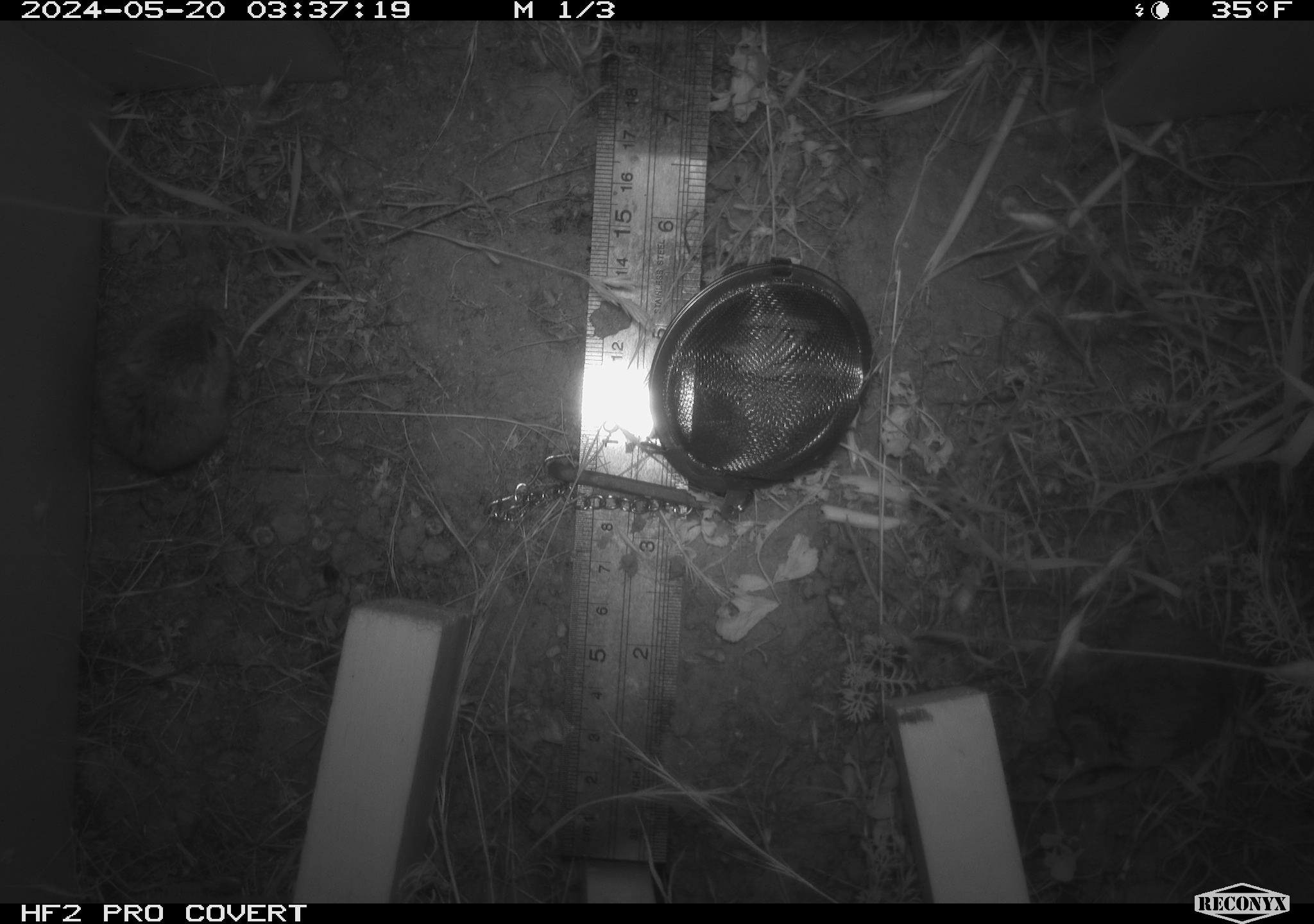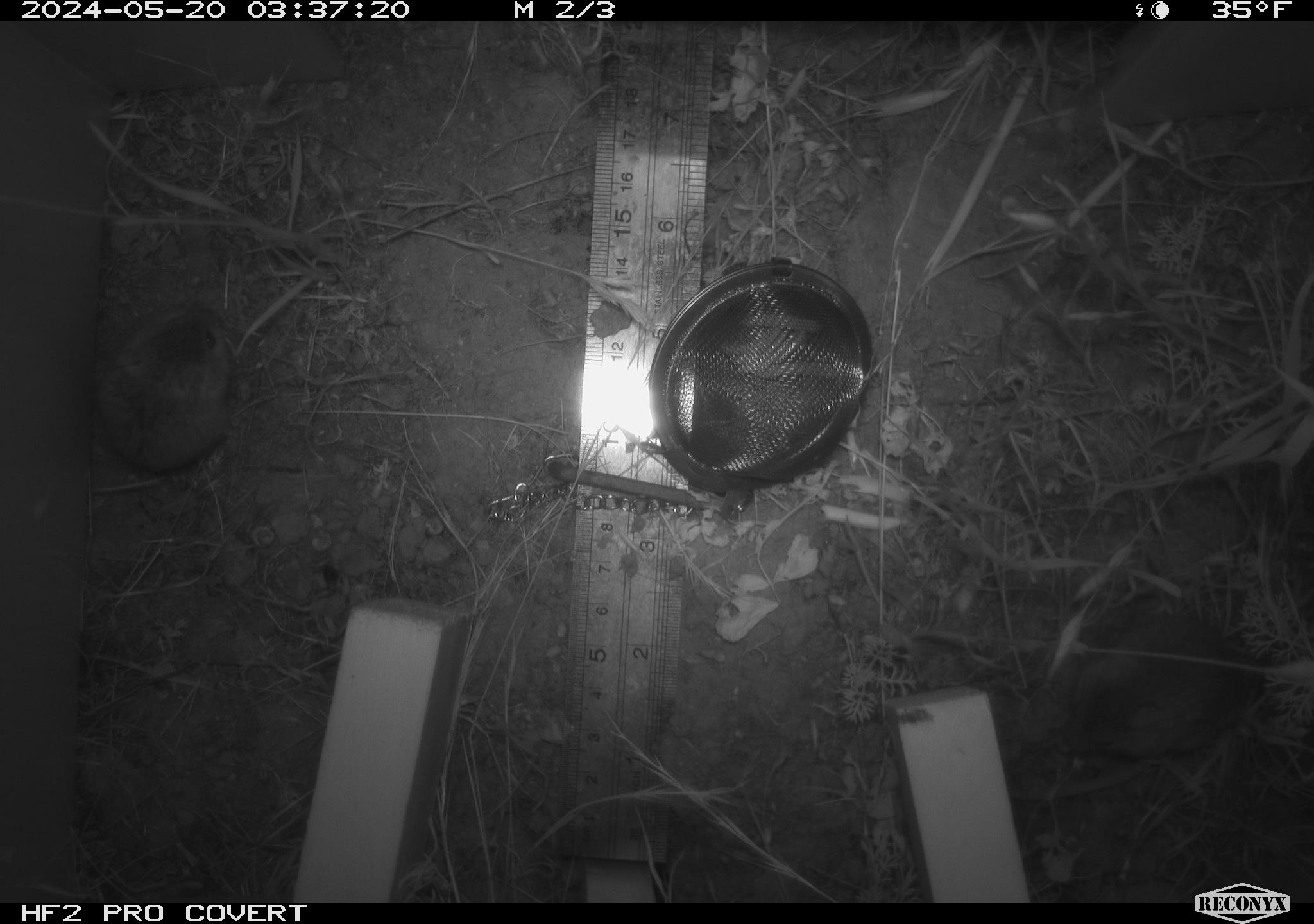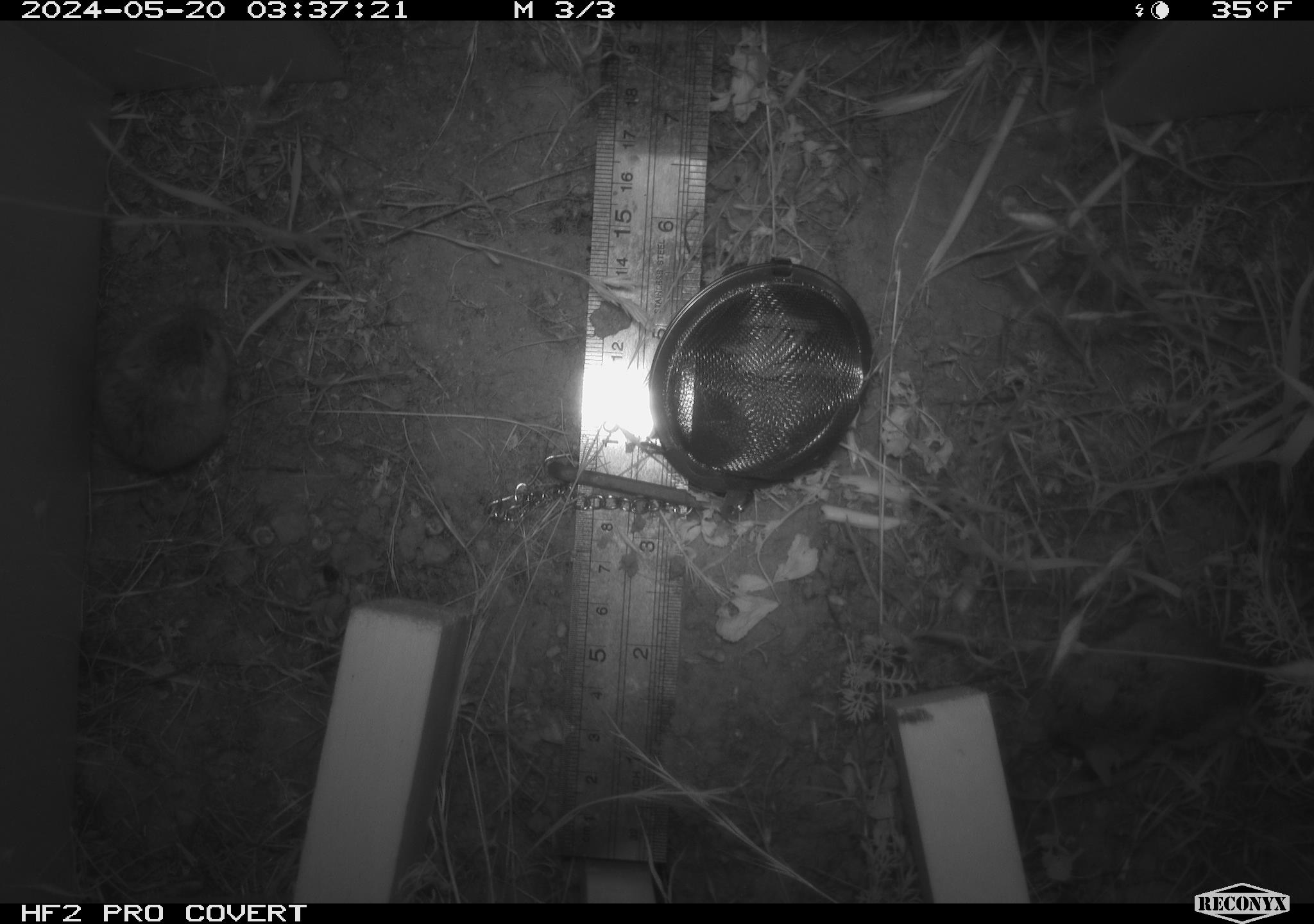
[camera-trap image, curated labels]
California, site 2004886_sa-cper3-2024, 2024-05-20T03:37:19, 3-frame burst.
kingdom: Animalia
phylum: Chordata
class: Mammalia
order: Rodentia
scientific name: Rodentia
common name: rodent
Rodent (Rodentia).